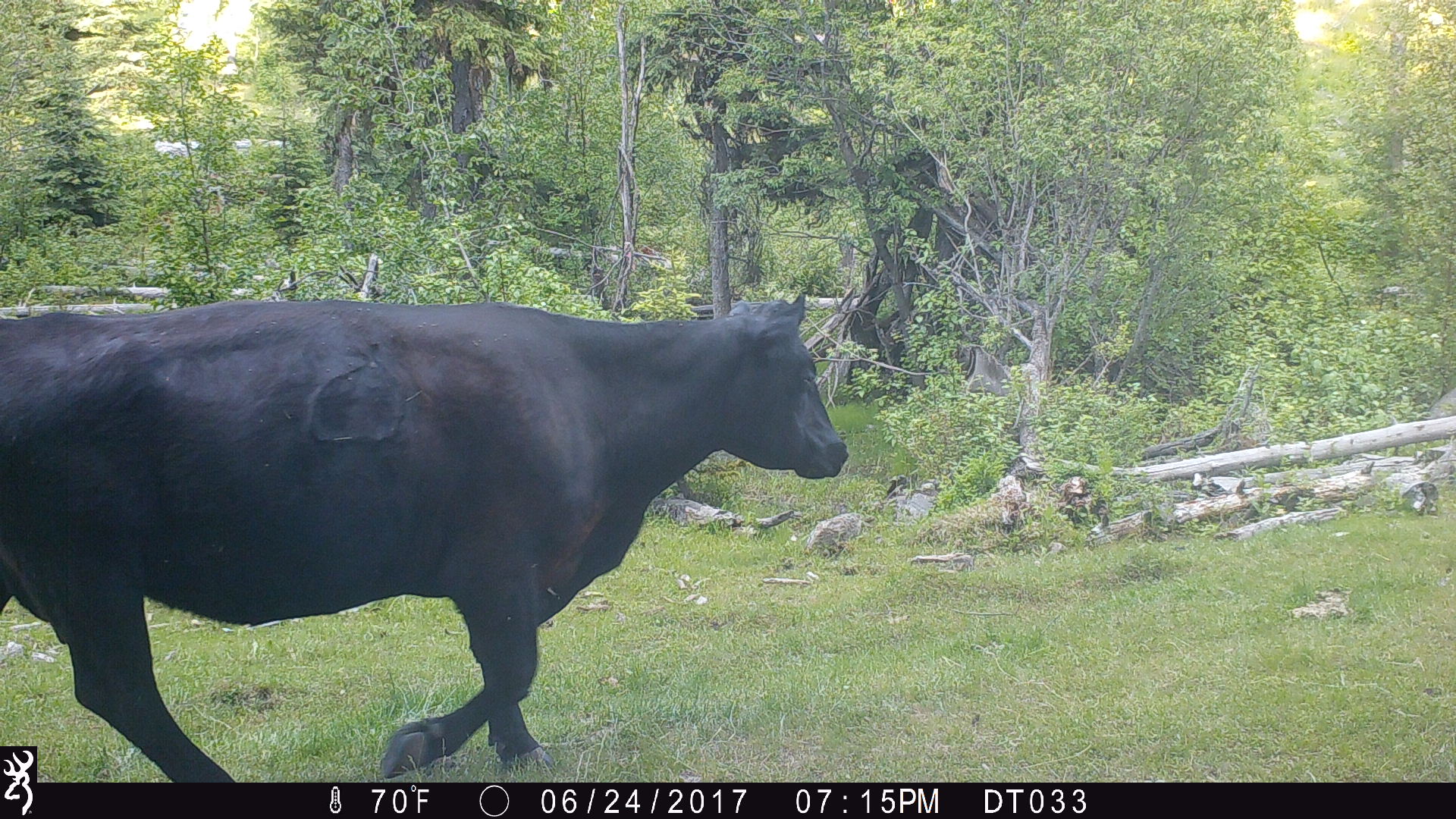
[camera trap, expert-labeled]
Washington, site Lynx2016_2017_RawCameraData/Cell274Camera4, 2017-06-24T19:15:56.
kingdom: Animalia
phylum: Chordata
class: Mammalia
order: Artiodactyla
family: Bovidae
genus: Bos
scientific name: Bos taurus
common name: domestic cattle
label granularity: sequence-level